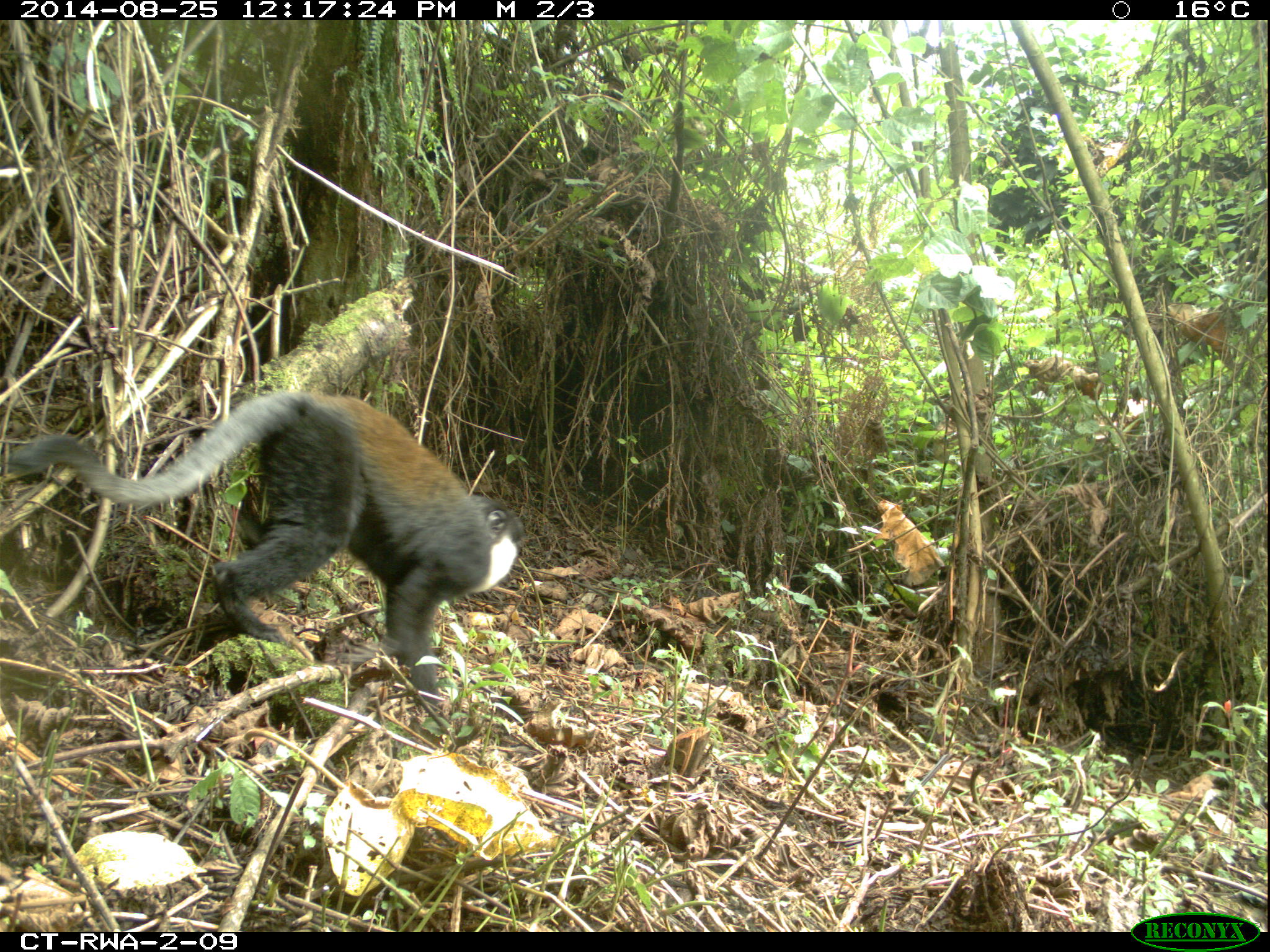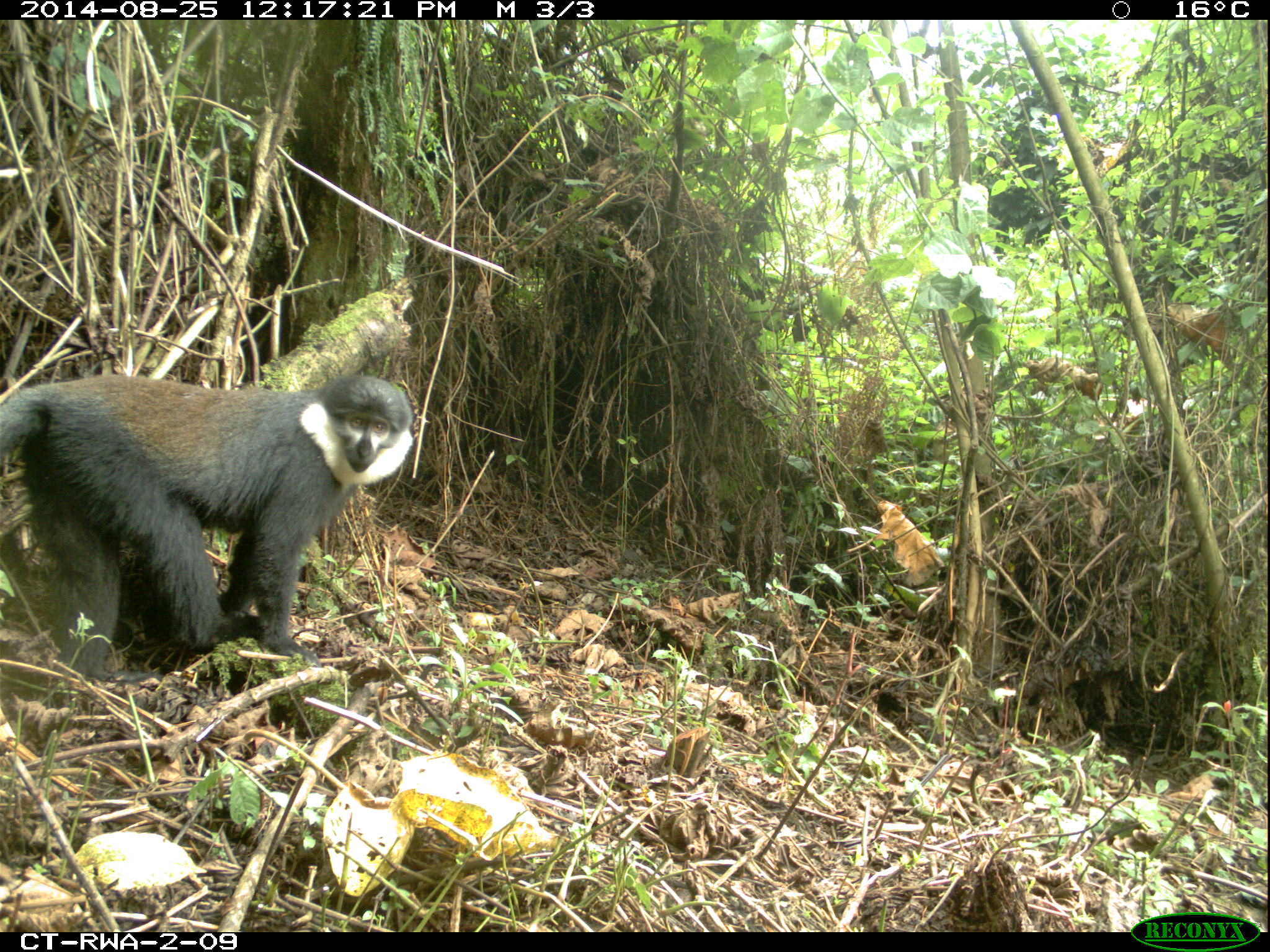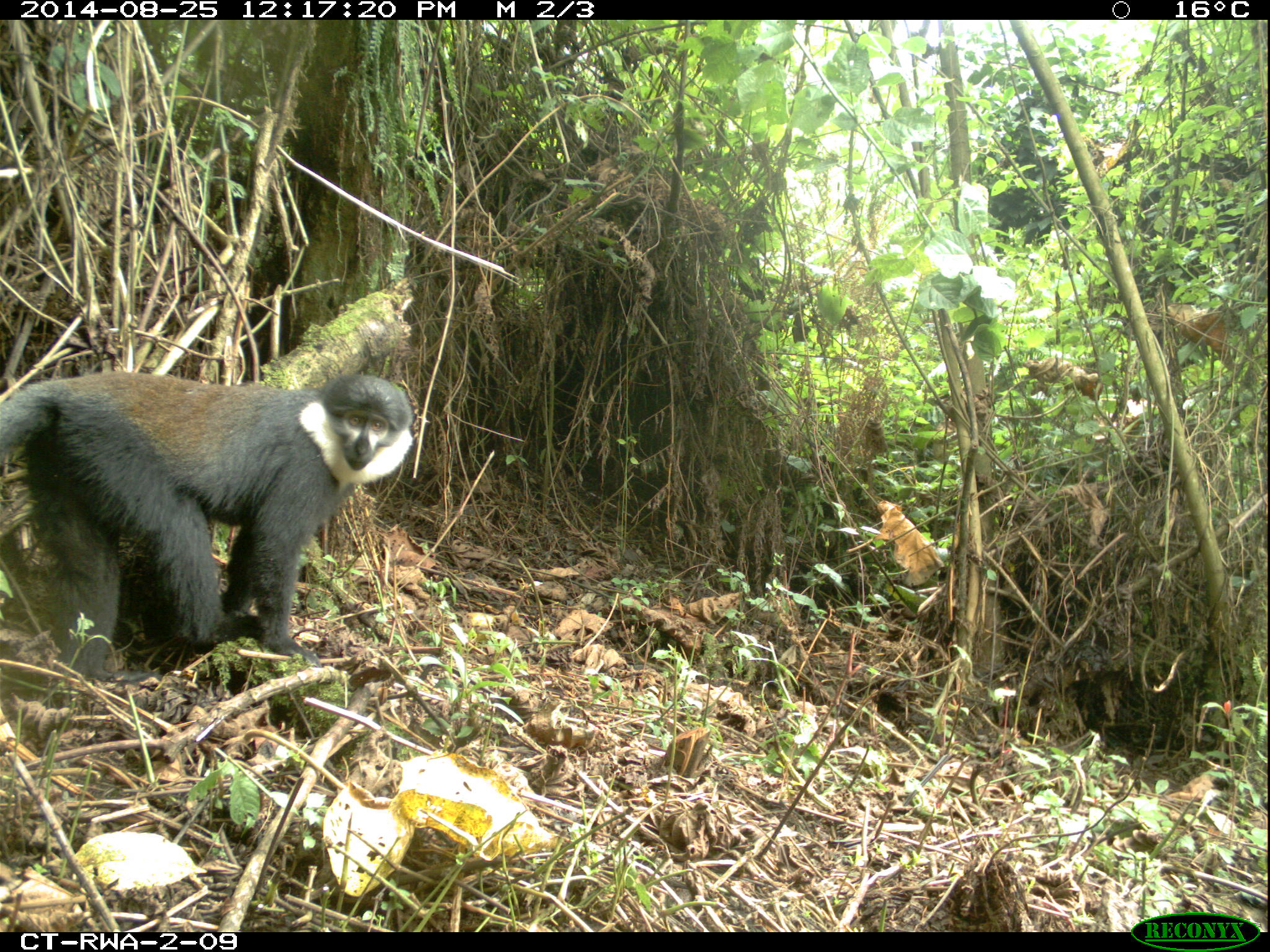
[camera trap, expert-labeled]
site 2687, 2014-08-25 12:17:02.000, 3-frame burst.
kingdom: Animalia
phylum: Chordata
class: Mammalia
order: Primates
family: Cercopithecidae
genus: Allochrocebus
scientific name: Allochrocebus lhoesti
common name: l'hoest's monkey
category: cercopithecus lhoesti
Cercopithecus lhoesti (l'hoest's monkey) (Allochrocebus lhoesti), count 3.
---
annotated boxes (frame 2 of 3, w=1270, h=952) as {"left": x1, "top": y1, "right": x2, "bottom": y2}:
cercopithecus lhoesti: {"left": 0, "top": 374, "right": 417, "bottom": 678}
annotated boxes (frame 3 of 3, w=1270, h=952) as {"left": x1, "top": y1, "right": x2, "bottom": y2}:
cercopithecus lhoesti: {"left": 1, "top": 371, "right": 414, "bottom": 687}